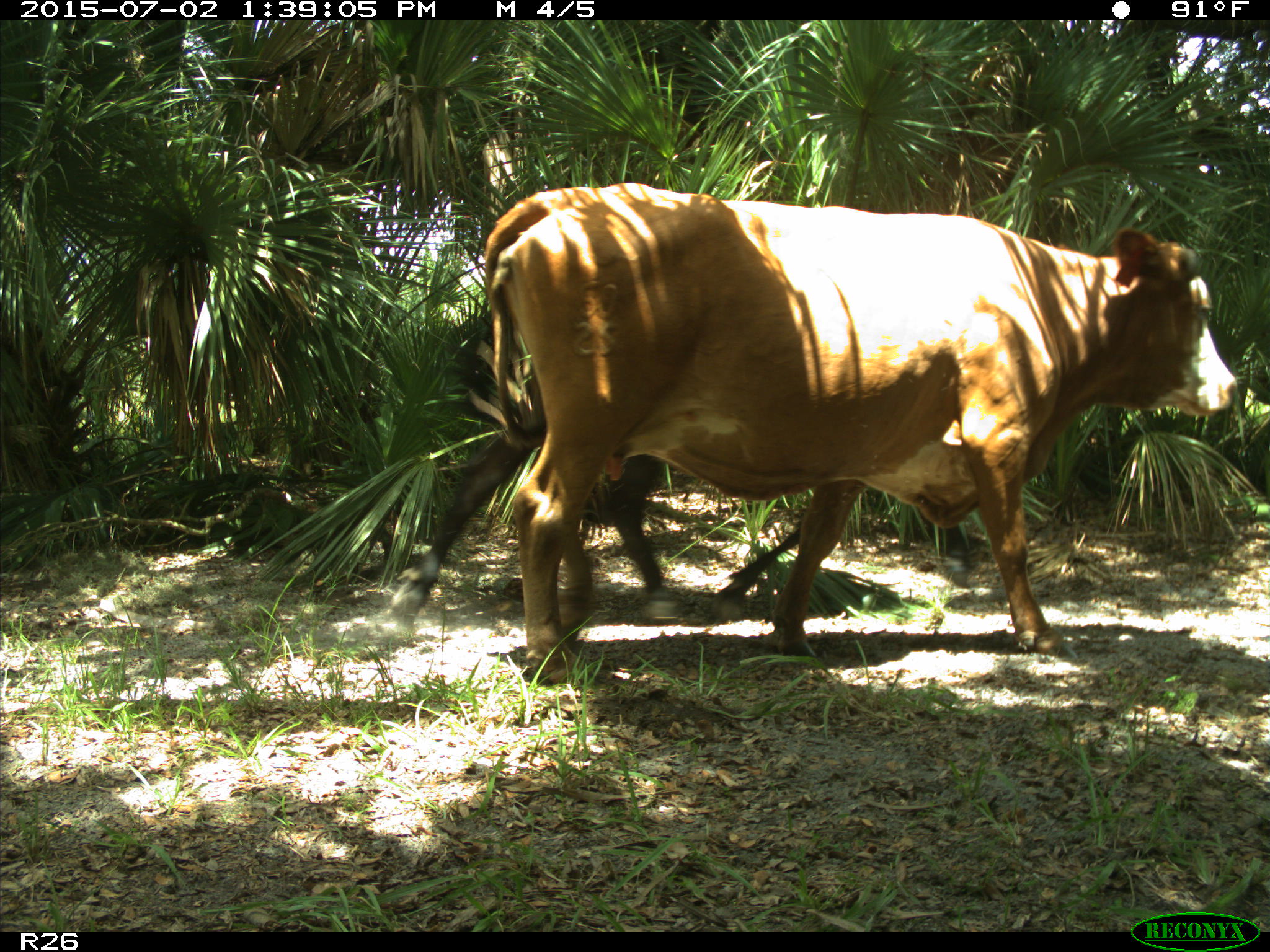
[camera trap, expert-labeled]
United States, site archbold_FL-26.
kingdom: Animalia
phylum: Chordata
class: Mammalia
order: Artiodactyla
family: Bovidae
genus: Bos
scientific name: Bos taurus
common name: domestic cow